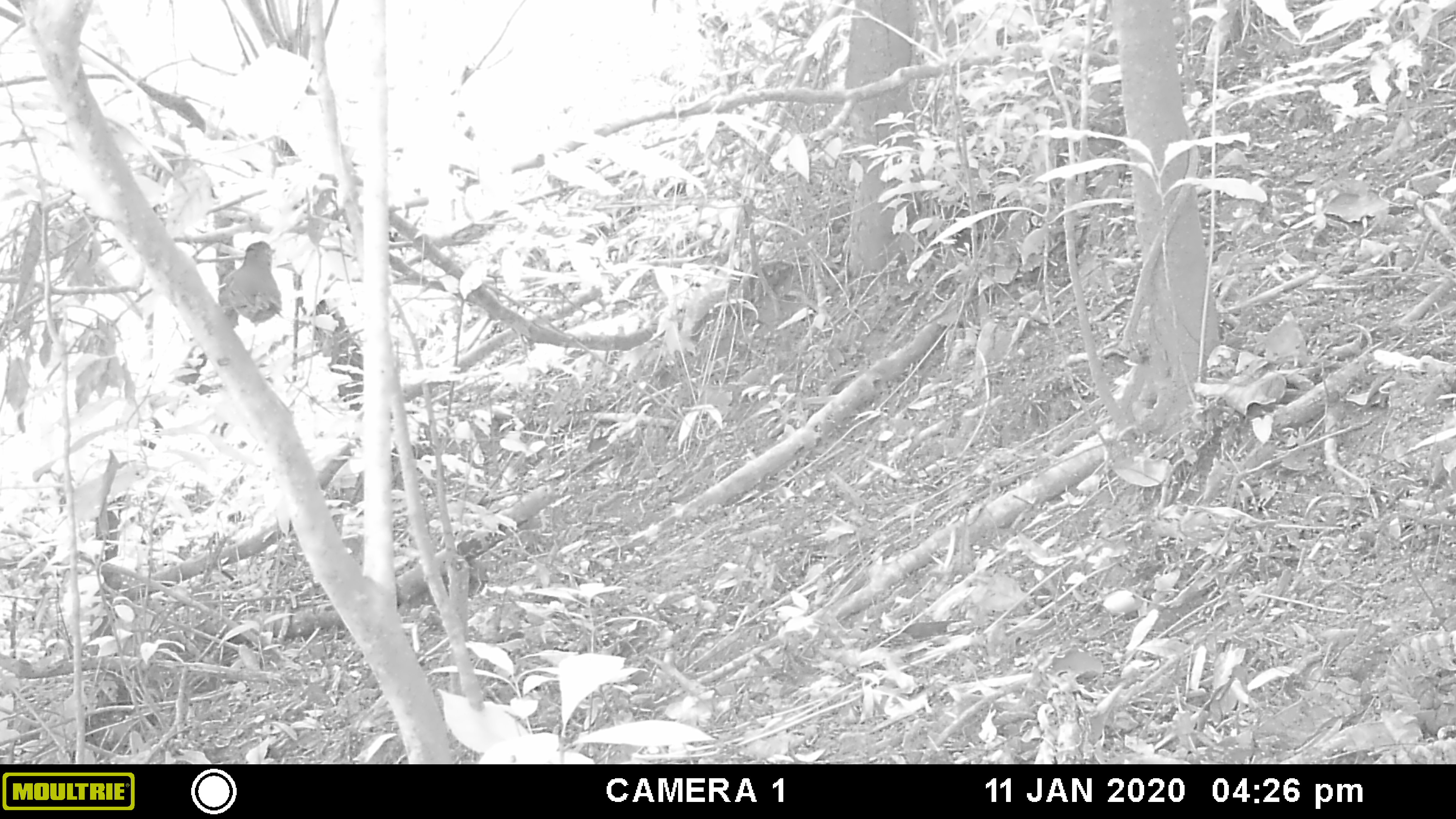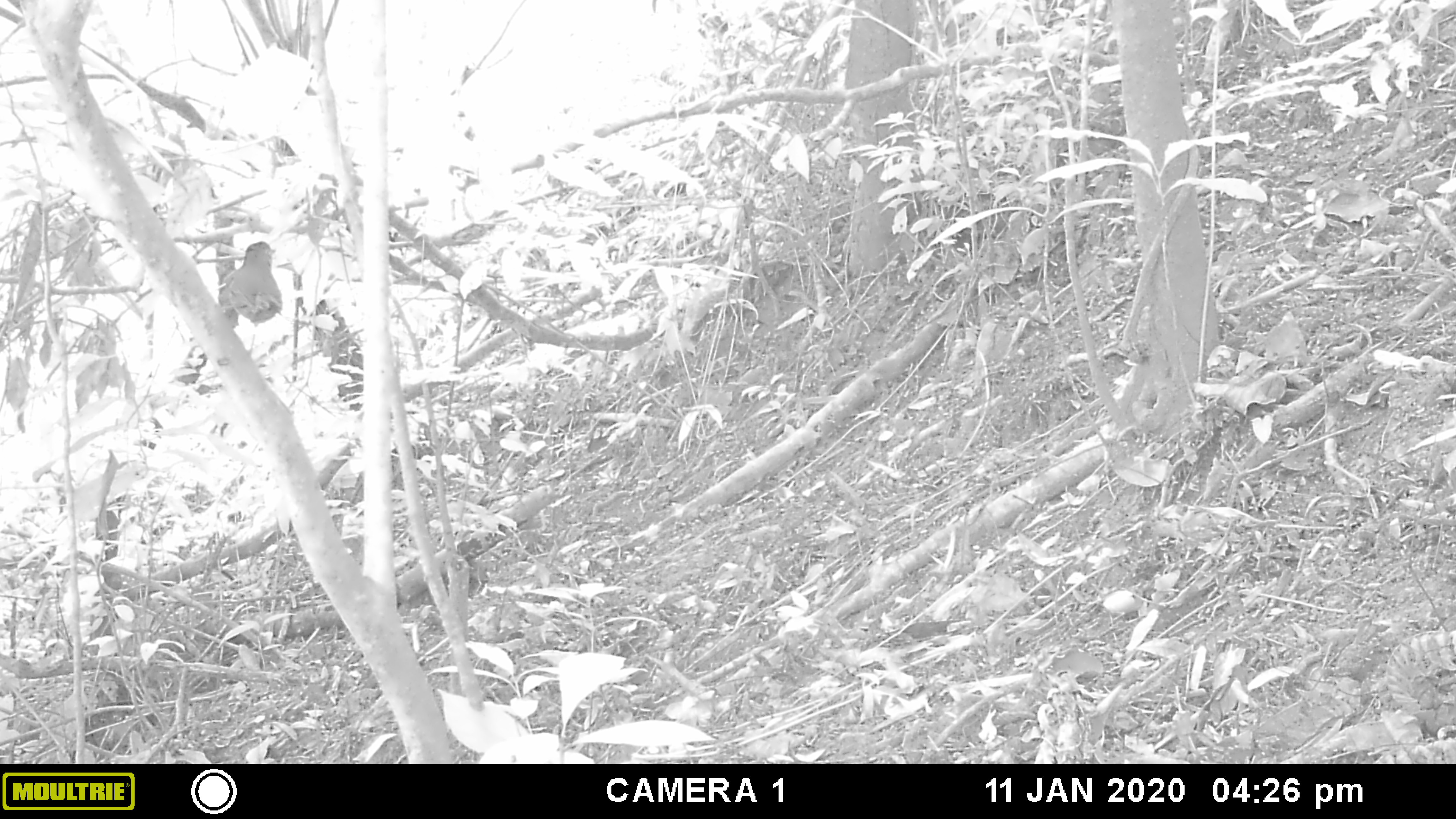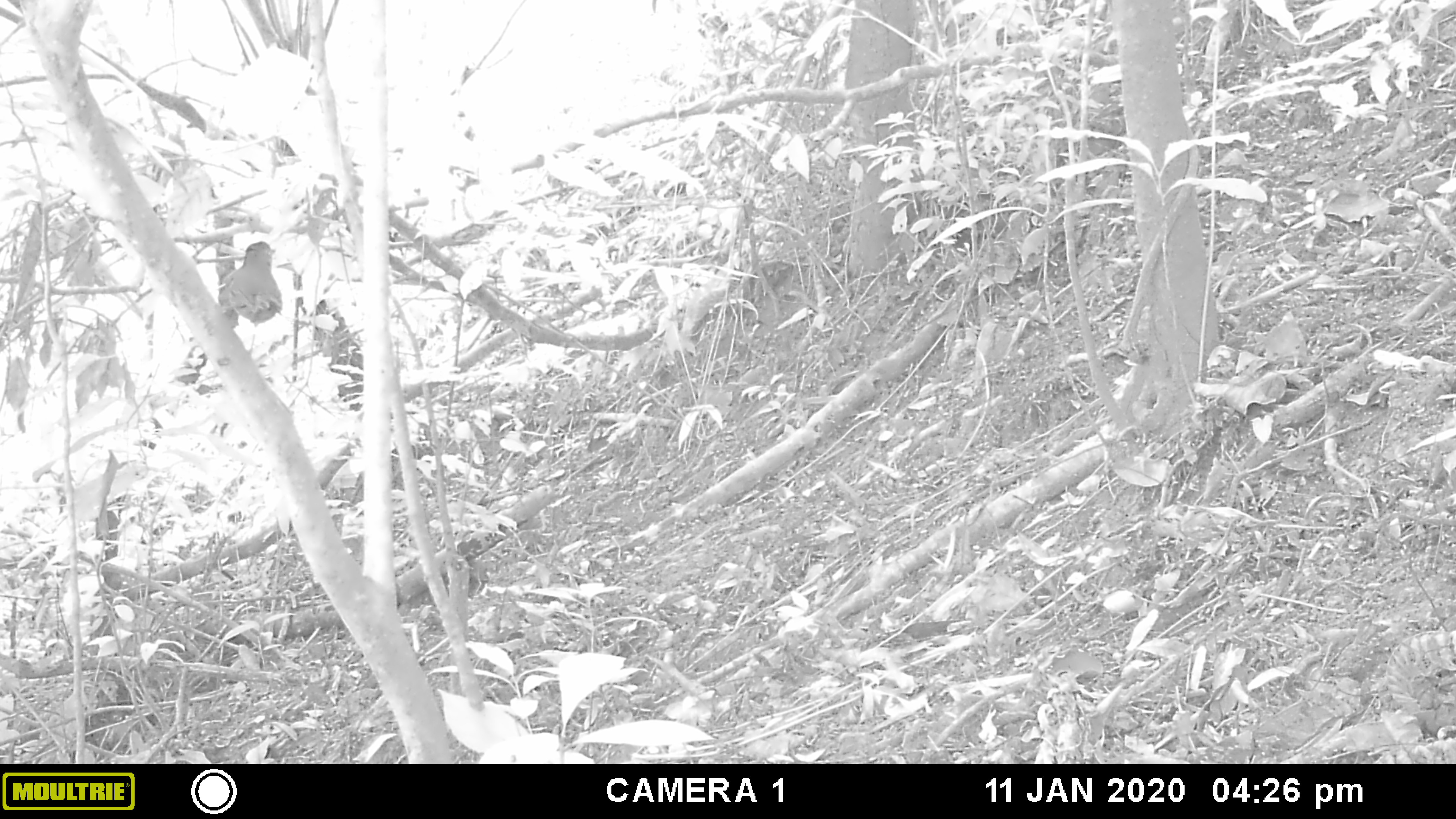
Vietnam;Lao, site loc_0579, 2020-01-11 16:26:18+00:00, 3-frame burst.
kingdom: Animalia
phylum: Chordata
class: Aves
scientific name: Aves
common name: bird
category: unidentified bird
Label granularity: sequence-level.